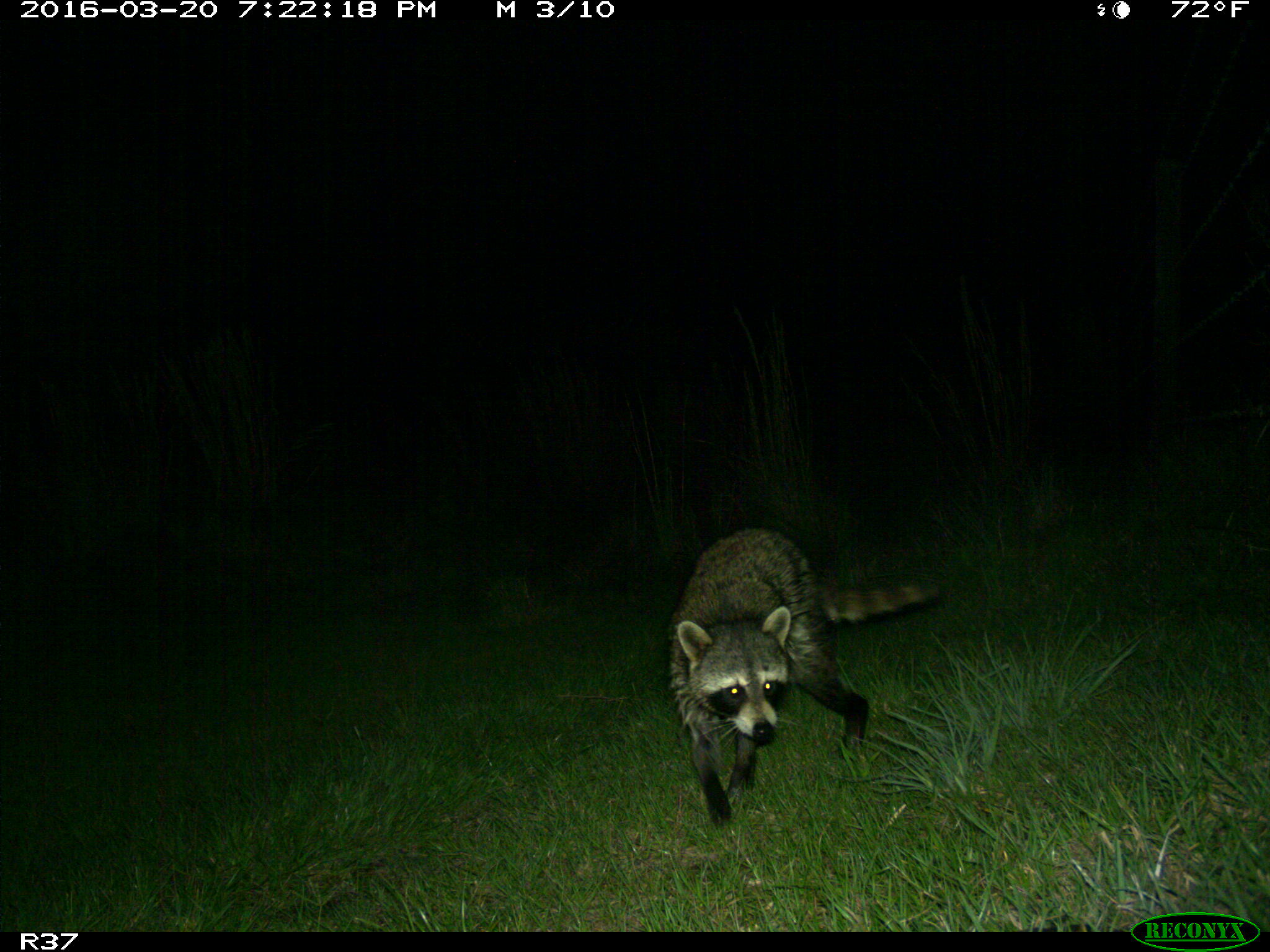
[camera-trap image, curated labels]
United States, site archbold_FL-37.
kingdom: Animalia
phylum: Chordata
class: Mammalia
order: Carnivora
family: Procyonidae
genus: Procyon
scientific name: Procyon lotor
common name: common raccoon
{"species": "Procyon lotor (common raccoon)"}